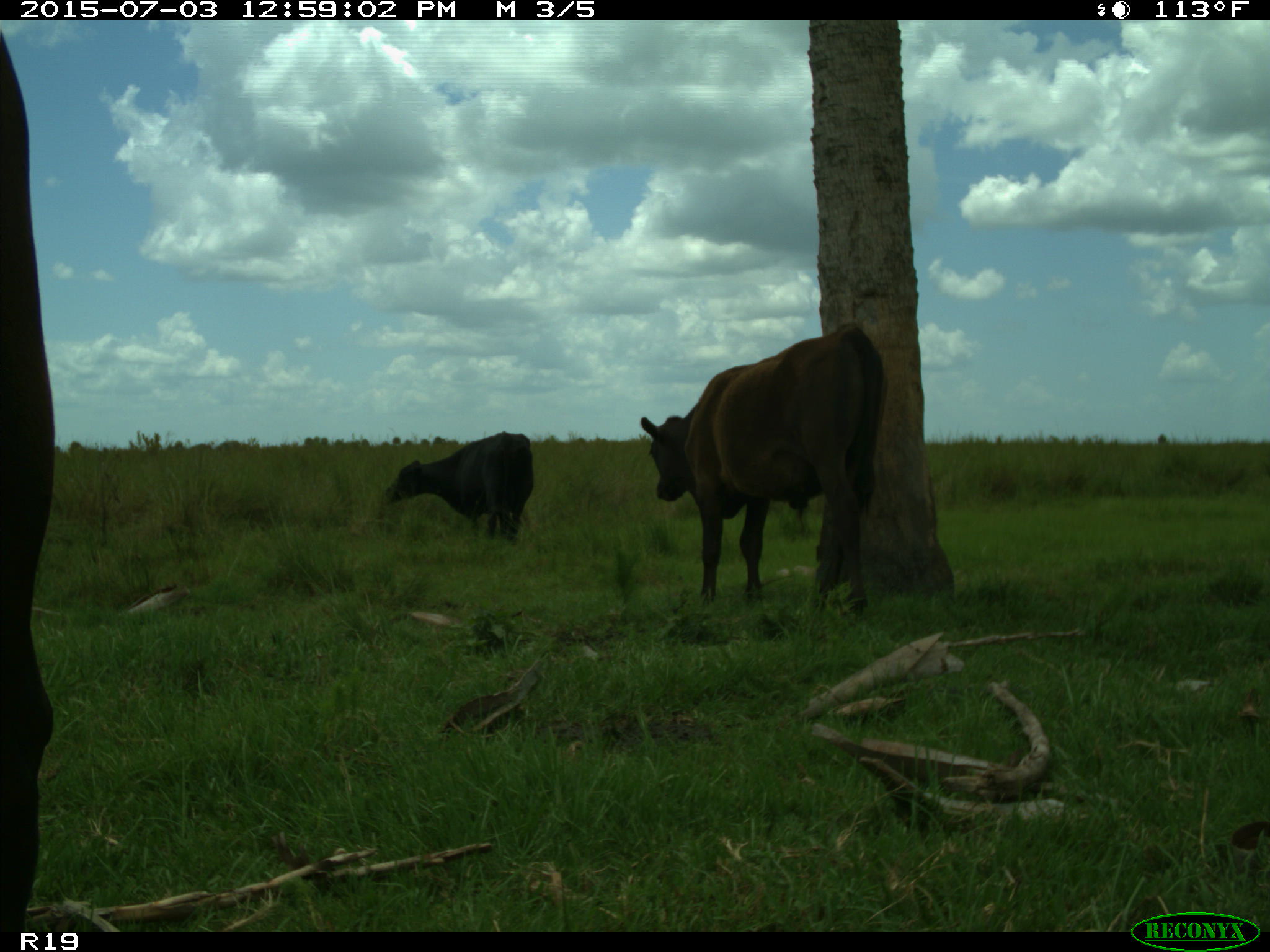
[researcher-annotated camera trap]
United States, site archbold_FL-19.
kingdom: Animalia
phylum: Chordata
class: Mammalia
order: Artiodactyla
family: Bovidae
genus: Bos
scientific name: Bos taurus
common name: domestic cow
Bos taurus (domestic cow).